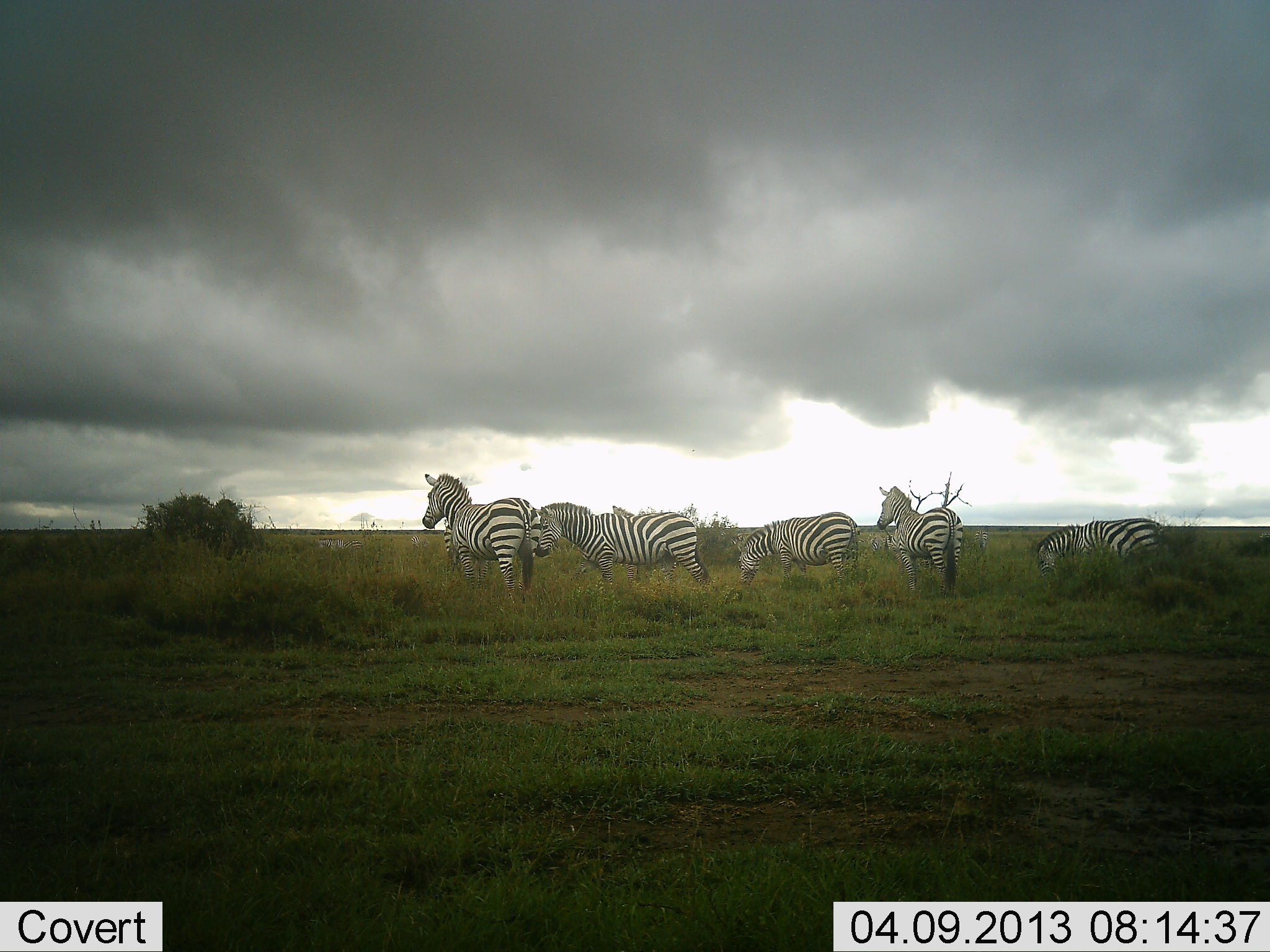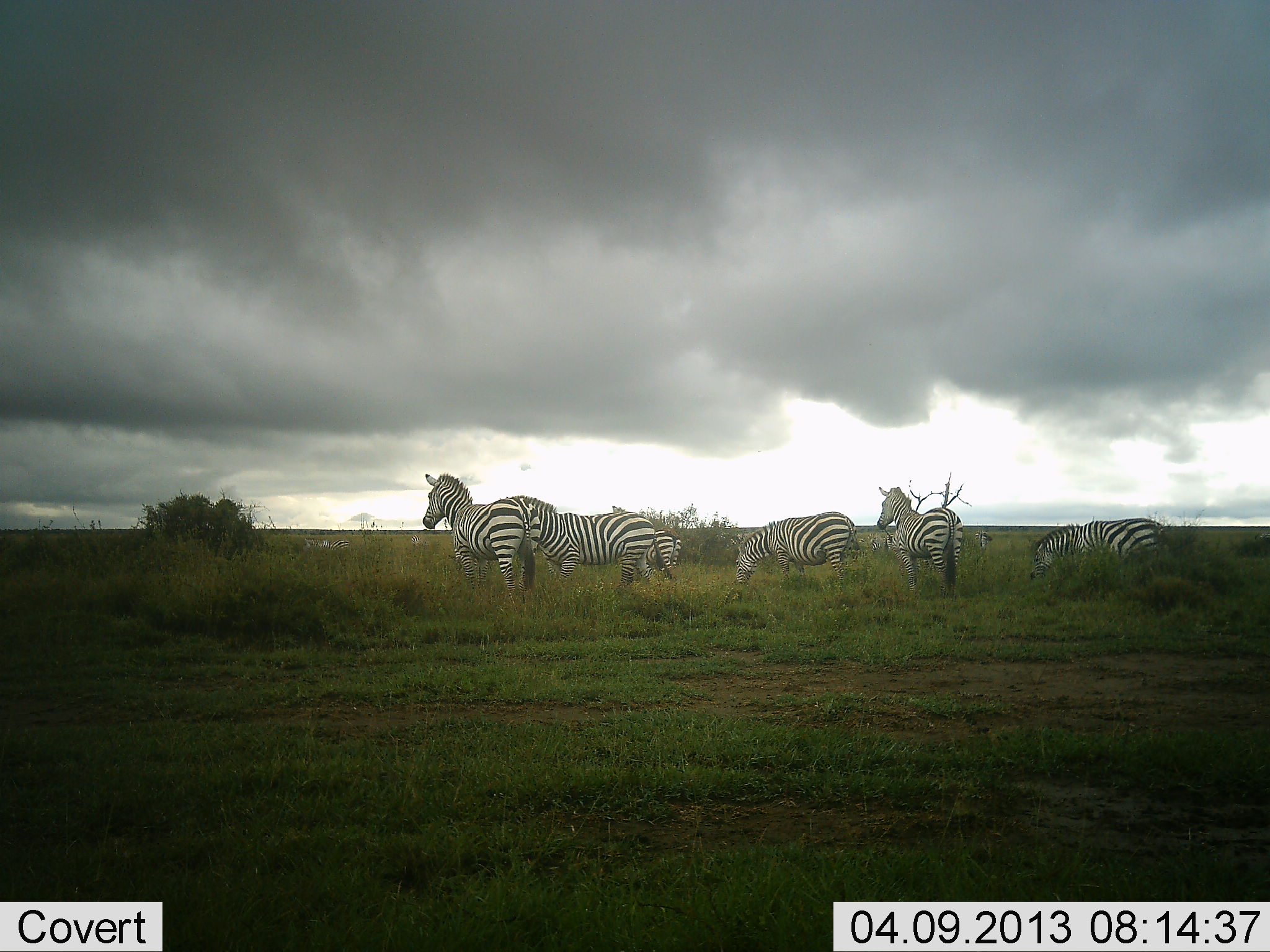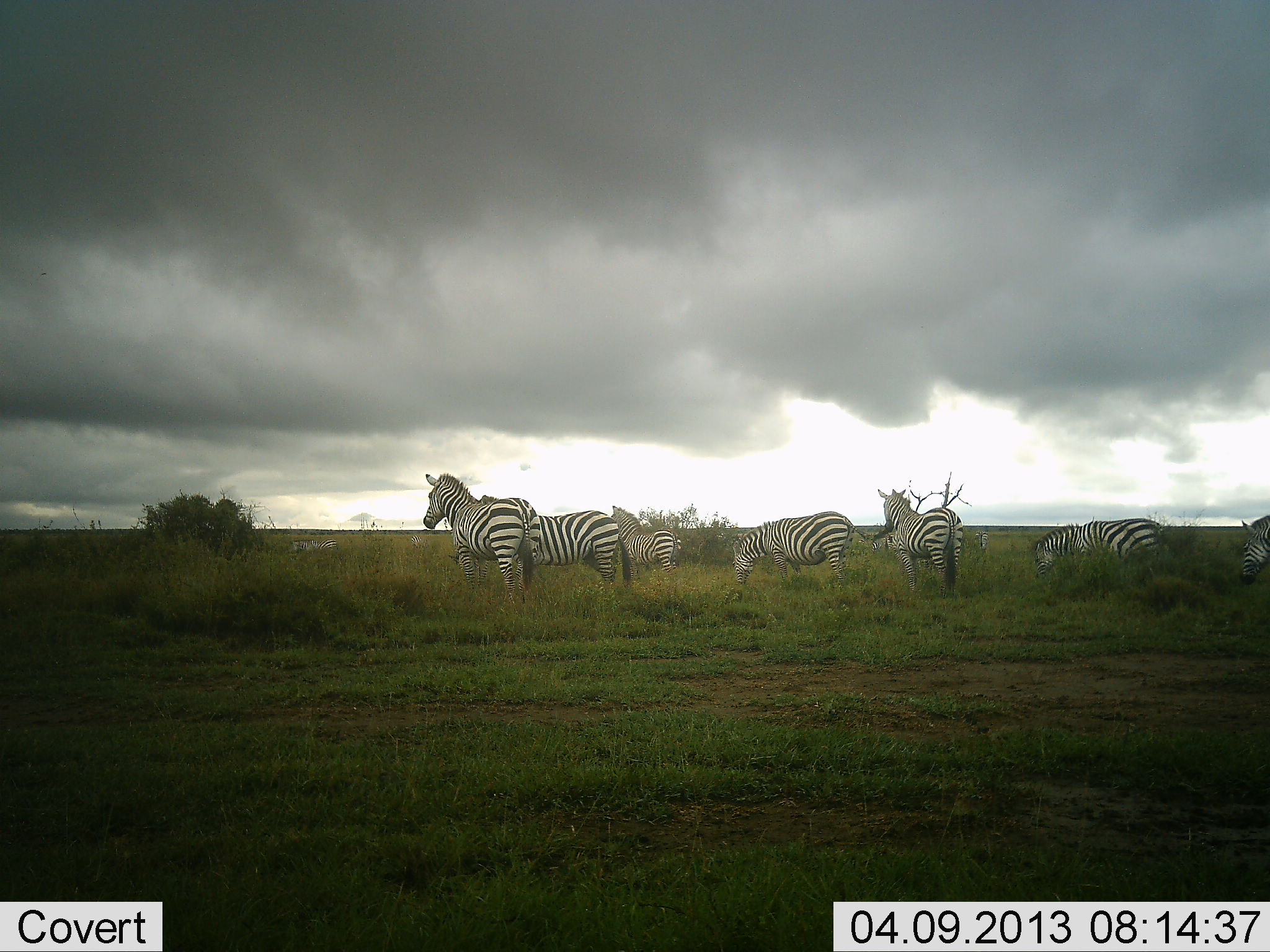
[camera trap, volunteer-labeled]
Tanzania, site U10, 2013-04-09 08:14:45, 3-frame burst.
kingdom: Animalia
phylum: Chordata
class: Mammalia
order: Perissodactyla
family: Equidae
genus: Equus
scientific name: Equus quagga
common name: plains zebra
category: zebra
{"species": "zebra (plains zebra) (Equus quagga)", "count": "7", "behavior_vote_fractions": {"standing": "75%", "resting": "0%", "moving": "60%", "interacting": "0%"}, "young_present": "0%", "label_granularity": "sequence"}